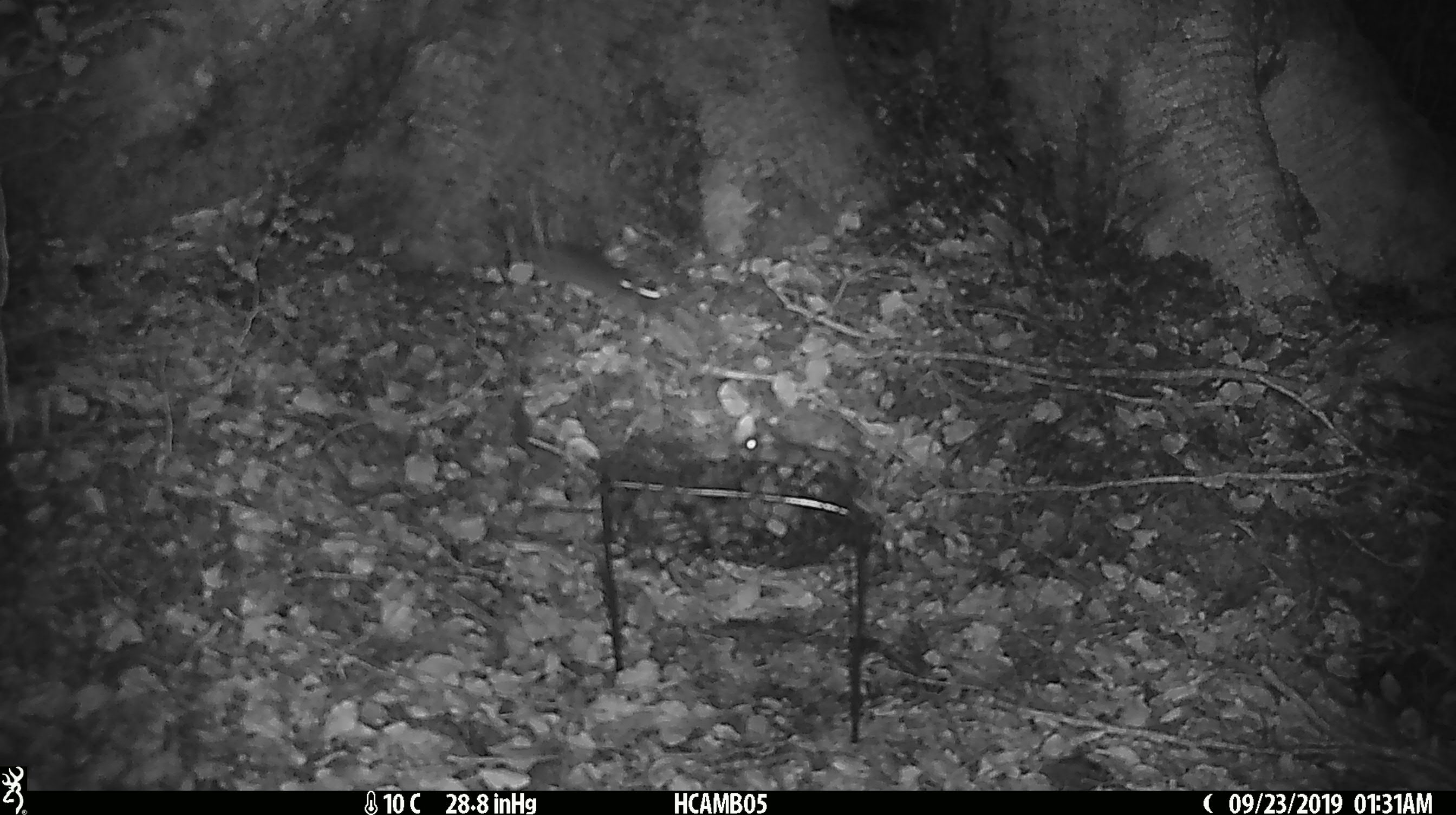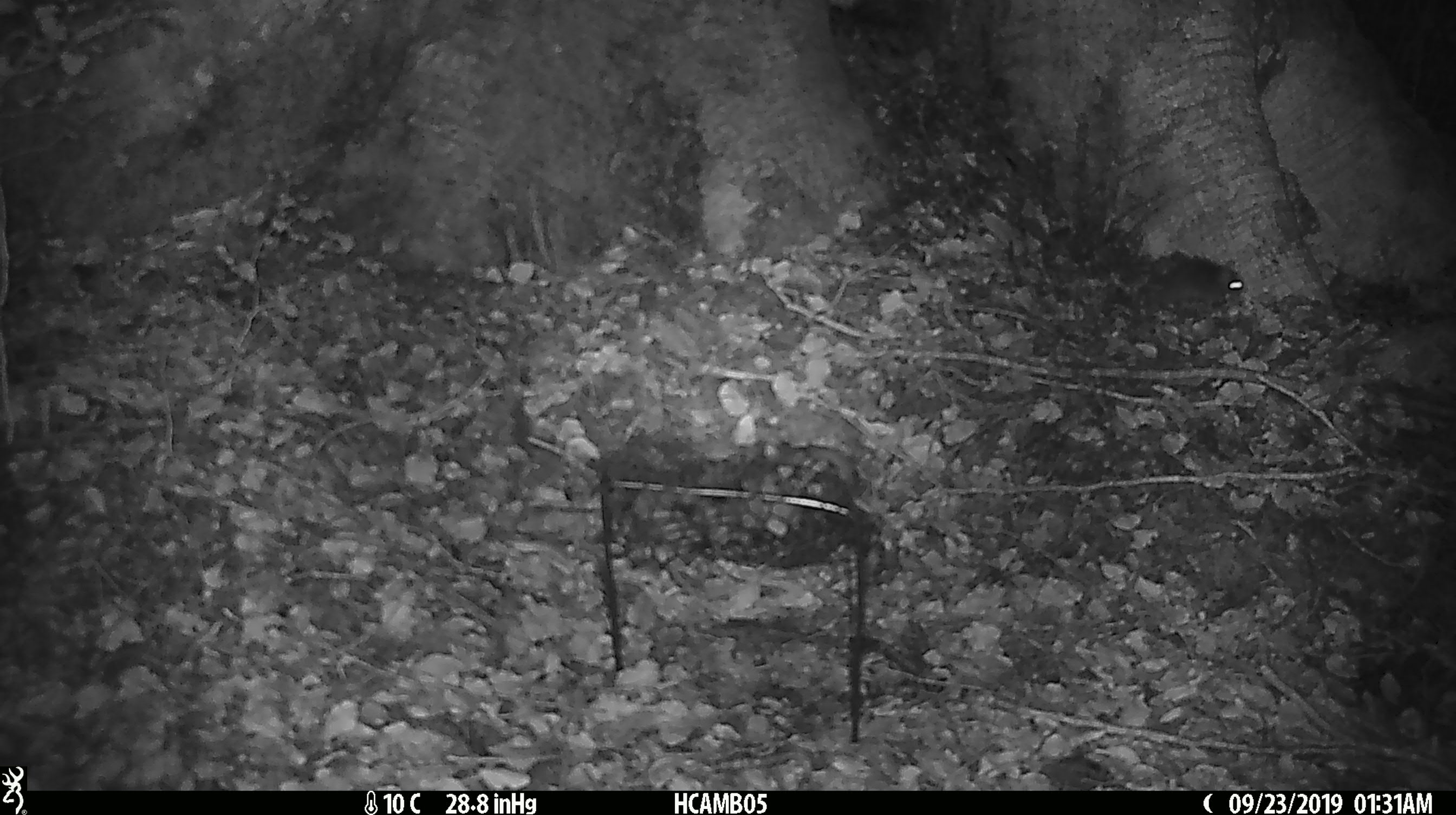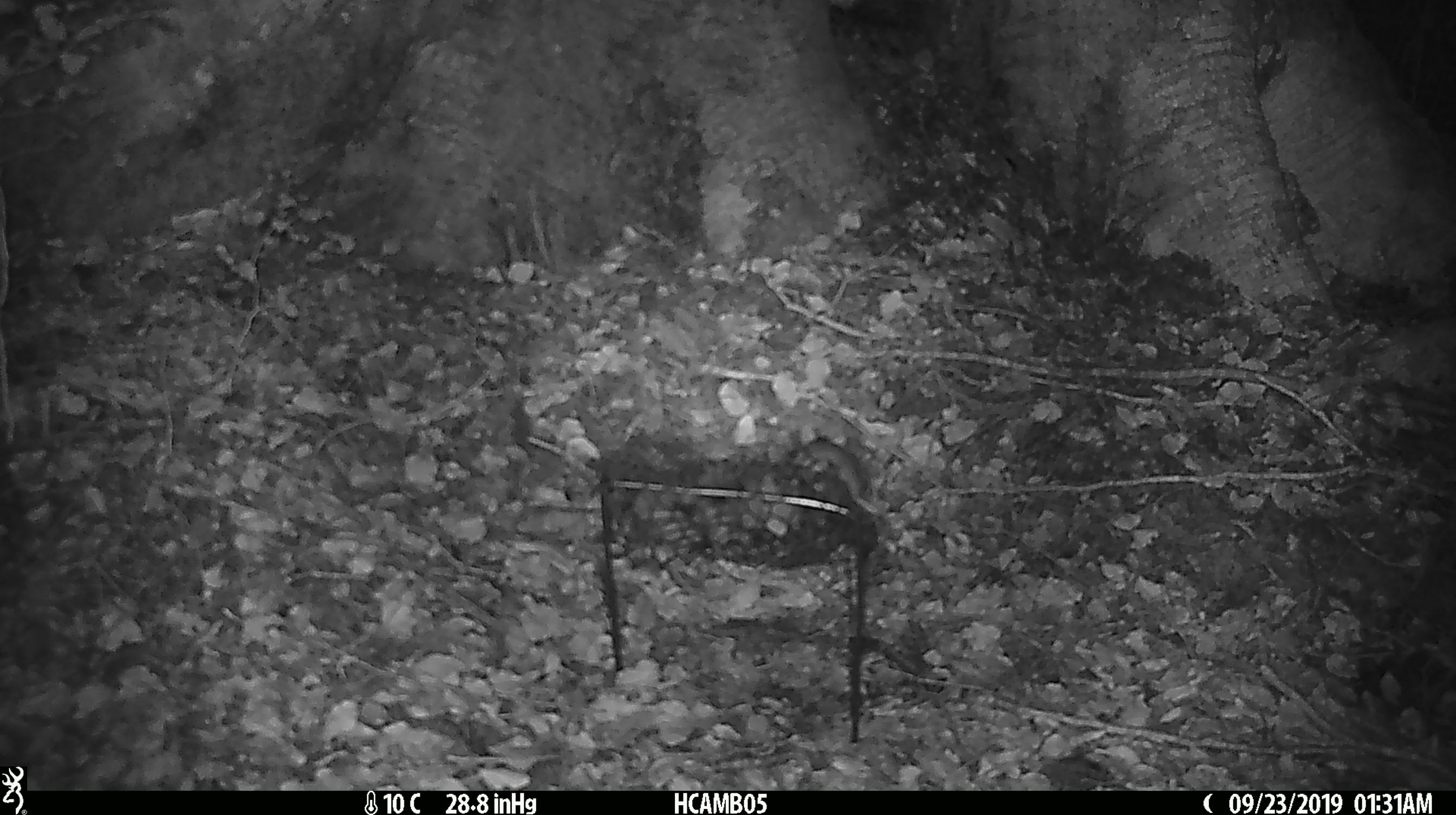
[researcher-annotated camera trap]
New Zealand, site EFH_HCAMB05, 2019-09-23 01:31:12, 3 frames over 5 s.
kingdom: Animalia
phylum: Chordata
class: Mammalia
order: Rodentia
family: Muridae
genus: Mus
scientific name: Mus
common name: mouse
Mouse (Mus).